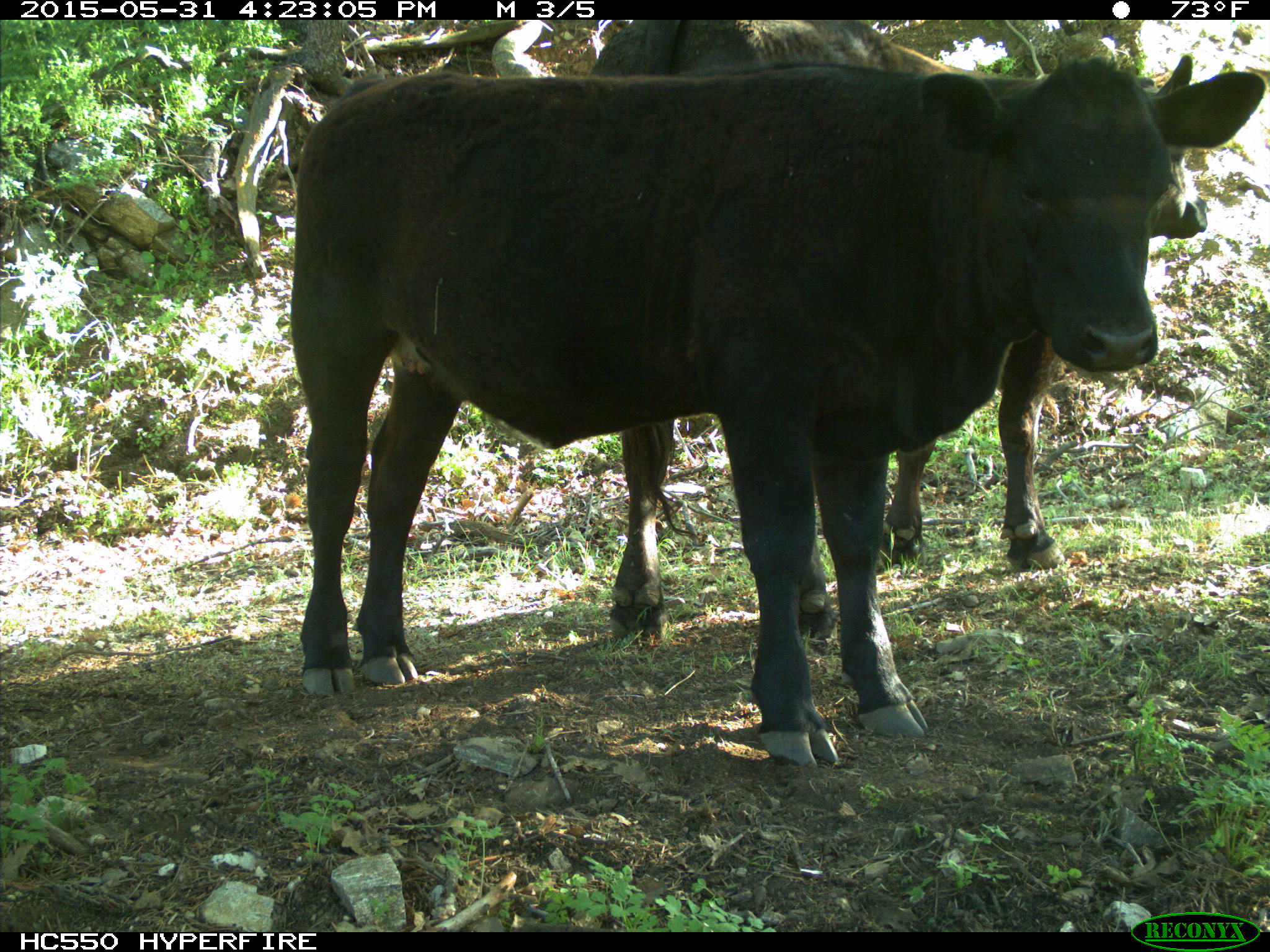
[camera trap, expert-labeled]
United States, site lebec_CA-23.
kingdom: Animalia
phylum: Chordata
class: Mammalia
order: Artiodactyla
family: Bovidae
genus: Bos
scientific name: Bos taurus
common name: domestic cow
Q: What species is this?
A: Bos taurus (domestic cow).